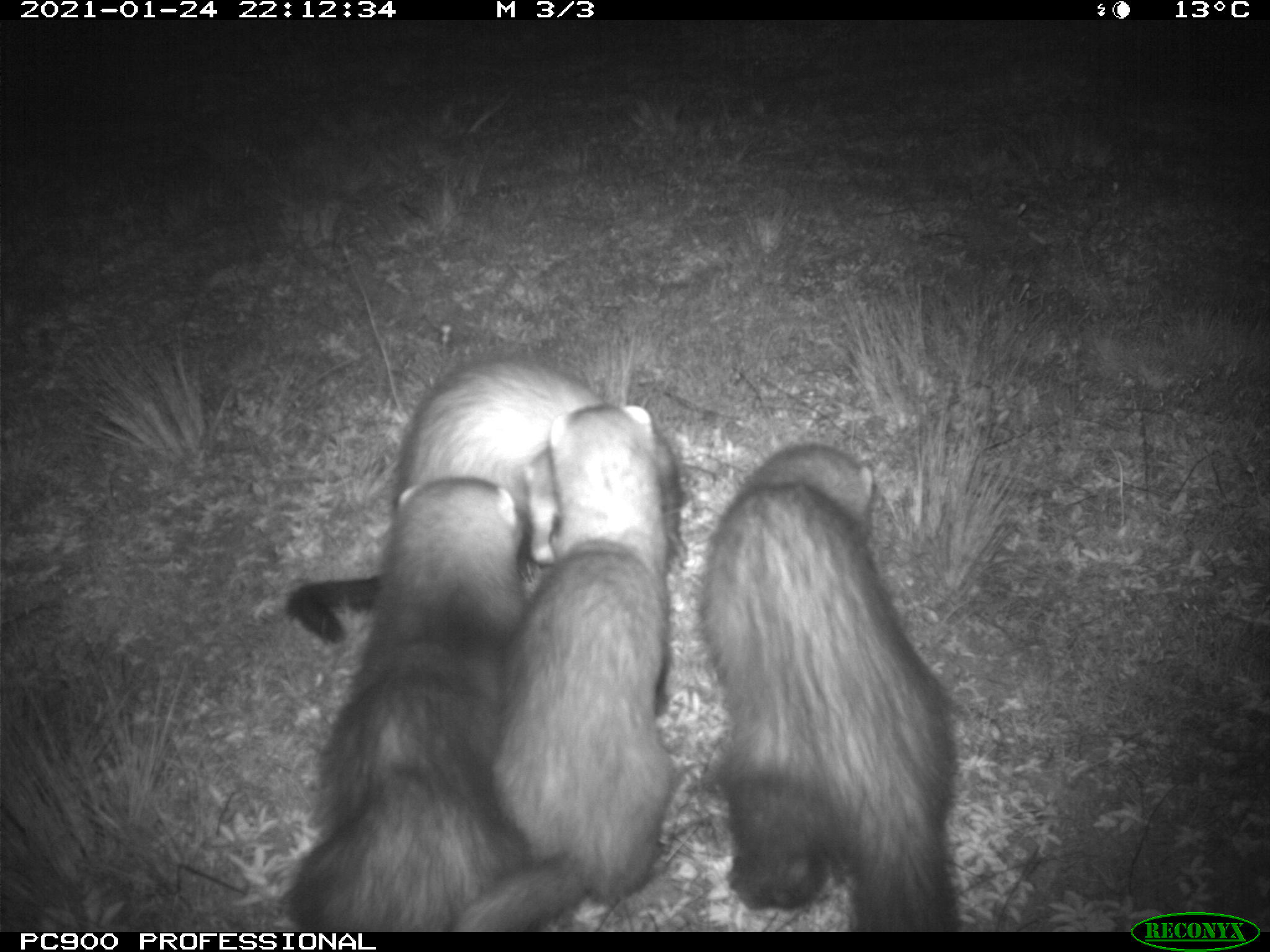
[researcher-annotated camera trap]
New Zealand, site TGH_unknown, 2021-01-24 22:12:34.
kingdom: Animalia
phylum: Chordata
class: Mammalia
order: Carnivora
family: Mustelidae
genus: Mustela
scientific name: Mustela furo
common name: ferret